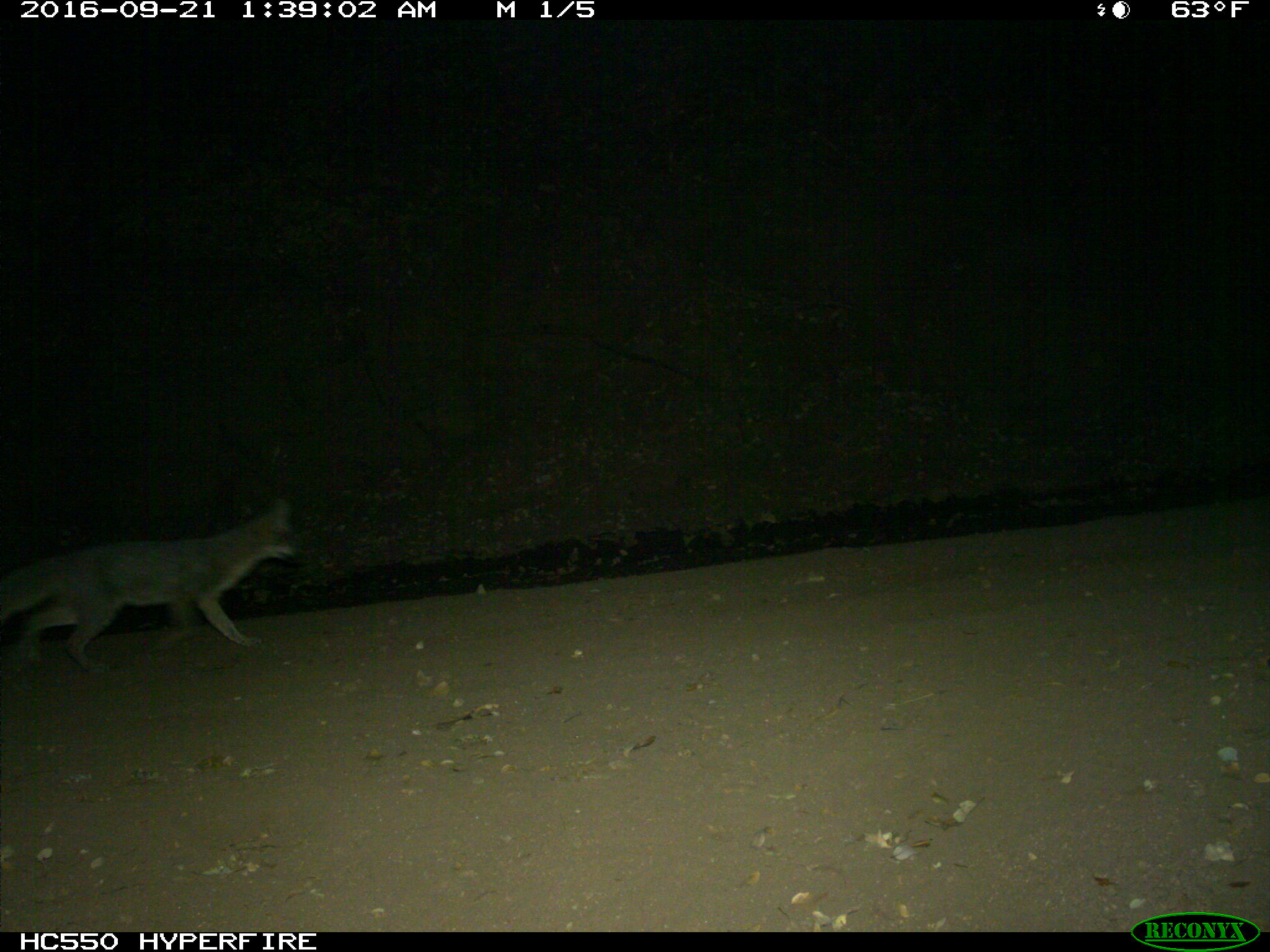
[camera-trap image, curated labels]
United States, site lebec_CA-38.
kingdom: Animalia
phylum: Chordata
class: Mammalia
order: Carnivora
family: Canidae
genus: Urocyon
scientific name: Urocyon cinereoargenteus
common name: gray fox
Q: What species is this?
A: Urocyon cinereoargenteus (gray fox).